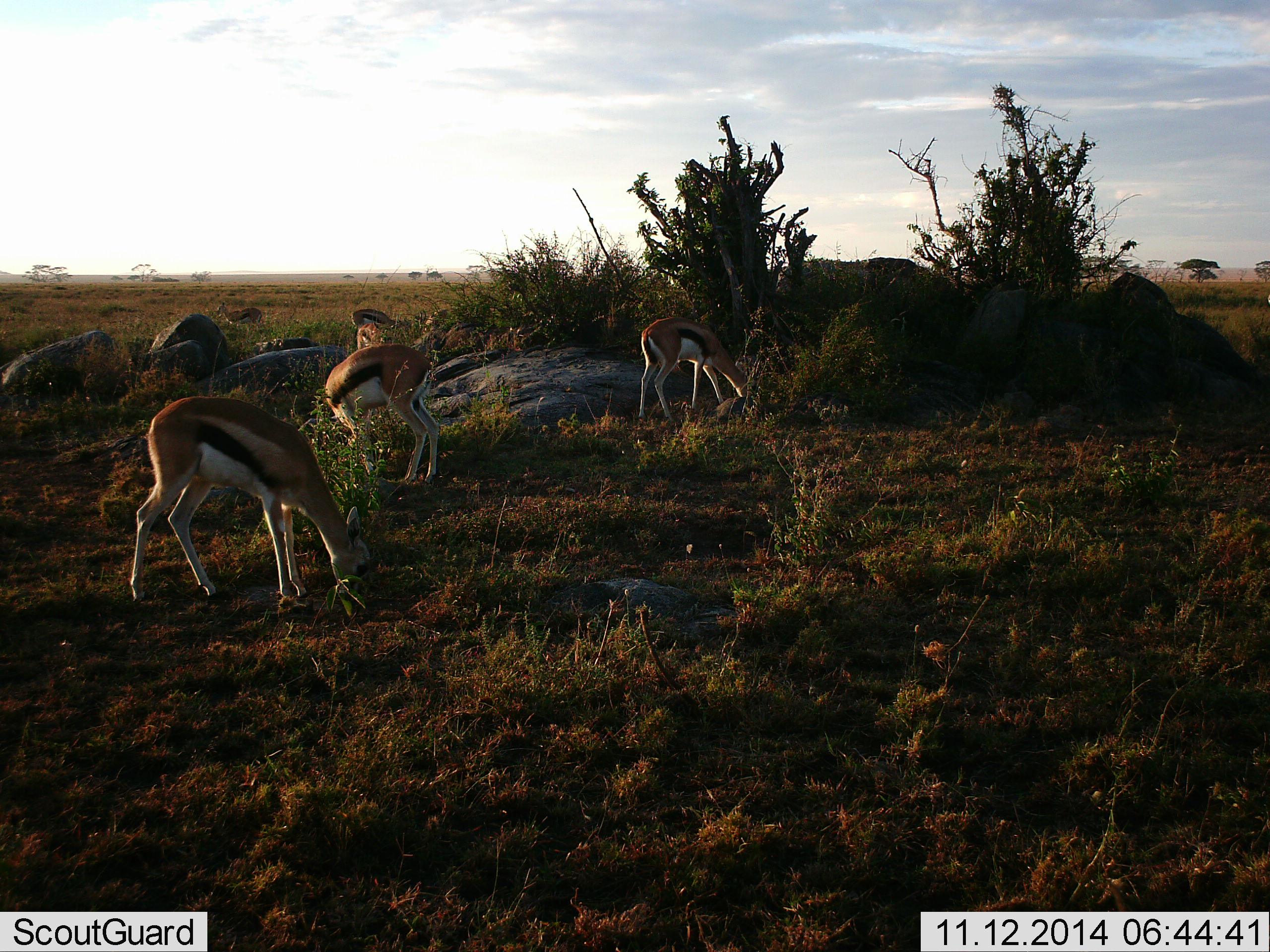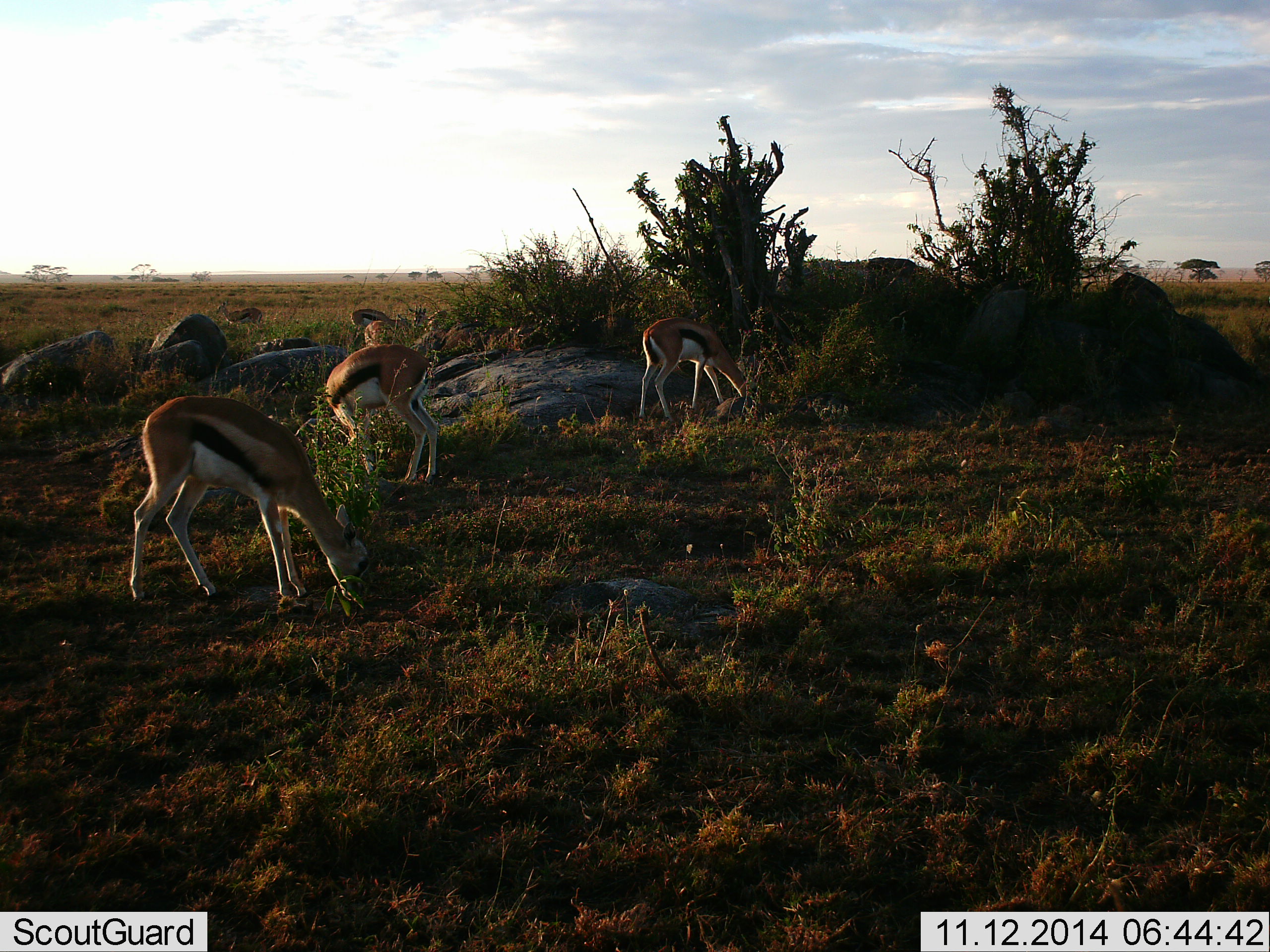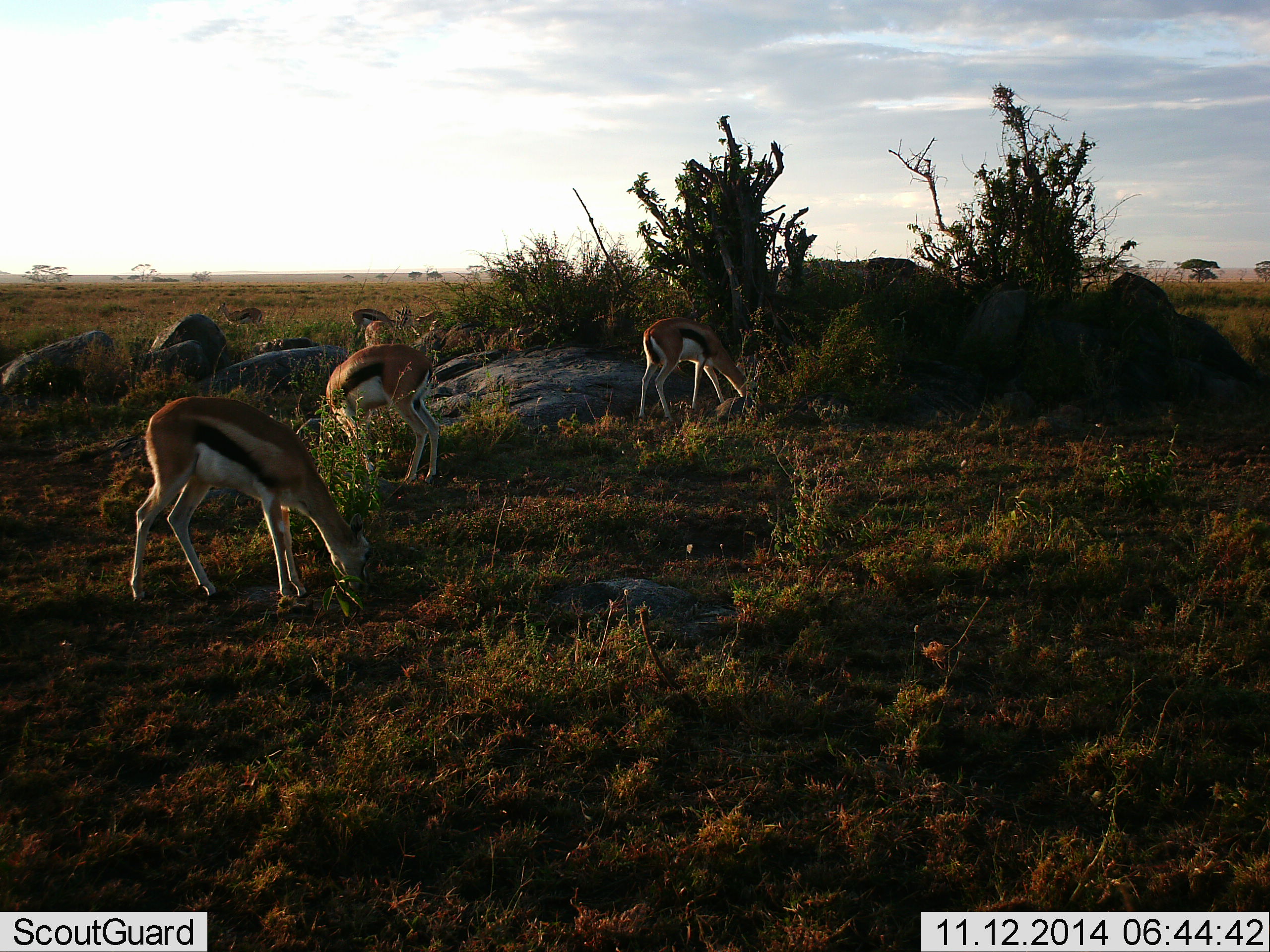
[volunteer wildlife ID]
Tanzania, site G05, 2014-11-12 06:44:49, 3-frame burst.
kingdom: Animalia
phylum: Chordata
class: Mammalia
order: Artiodactyla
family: Bovidae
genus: Eudorcas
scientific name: Eudorcas thomsonii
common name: thomson's gazelle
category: gazellethomsons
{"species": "gazellethomsons (thomson's gazelle) (Eudorcas thomsonii)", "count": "5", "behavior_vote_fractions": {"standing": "20%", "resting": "0%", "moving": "10%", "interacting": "0%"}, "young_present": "0%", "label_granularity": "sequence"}